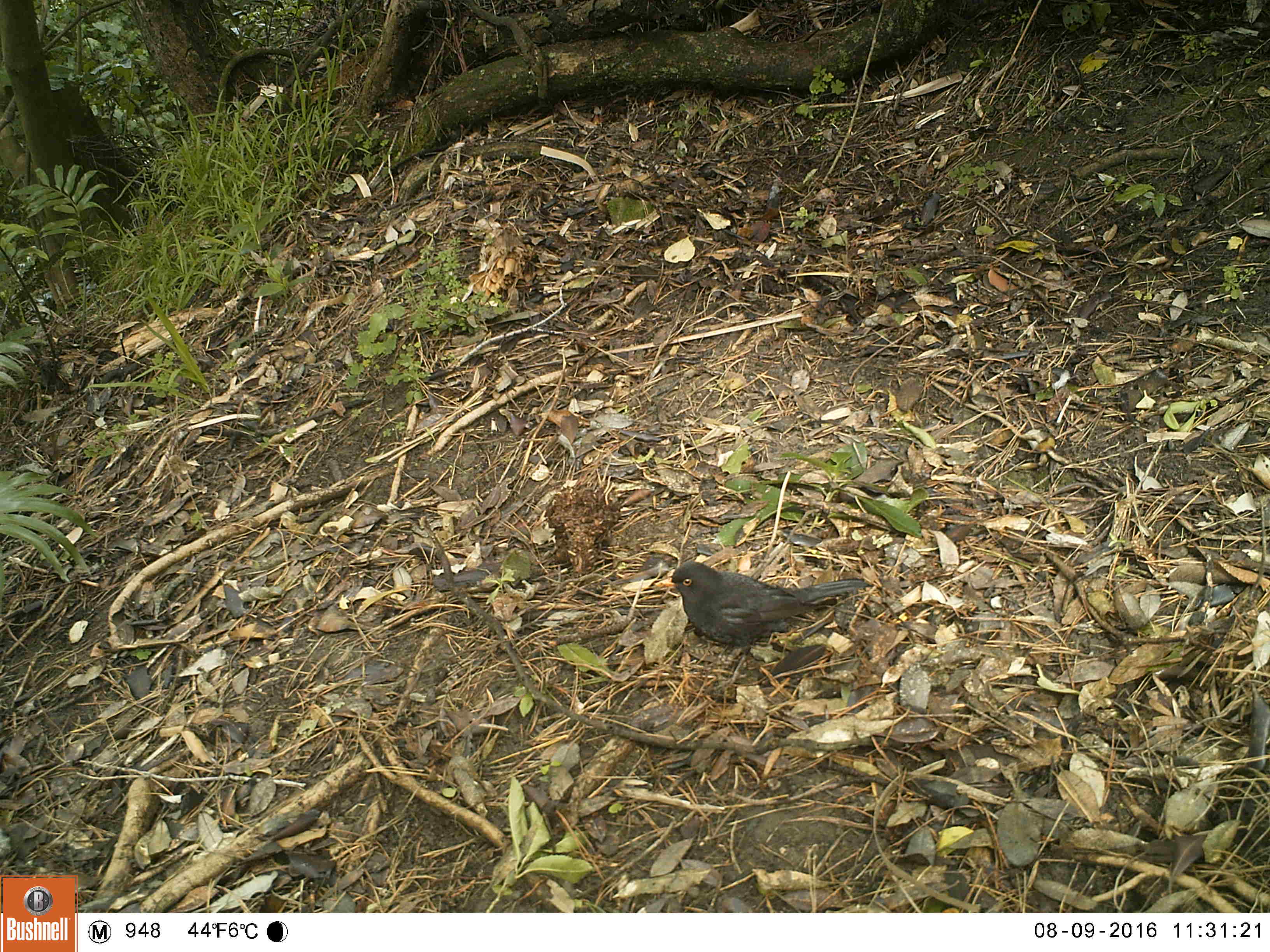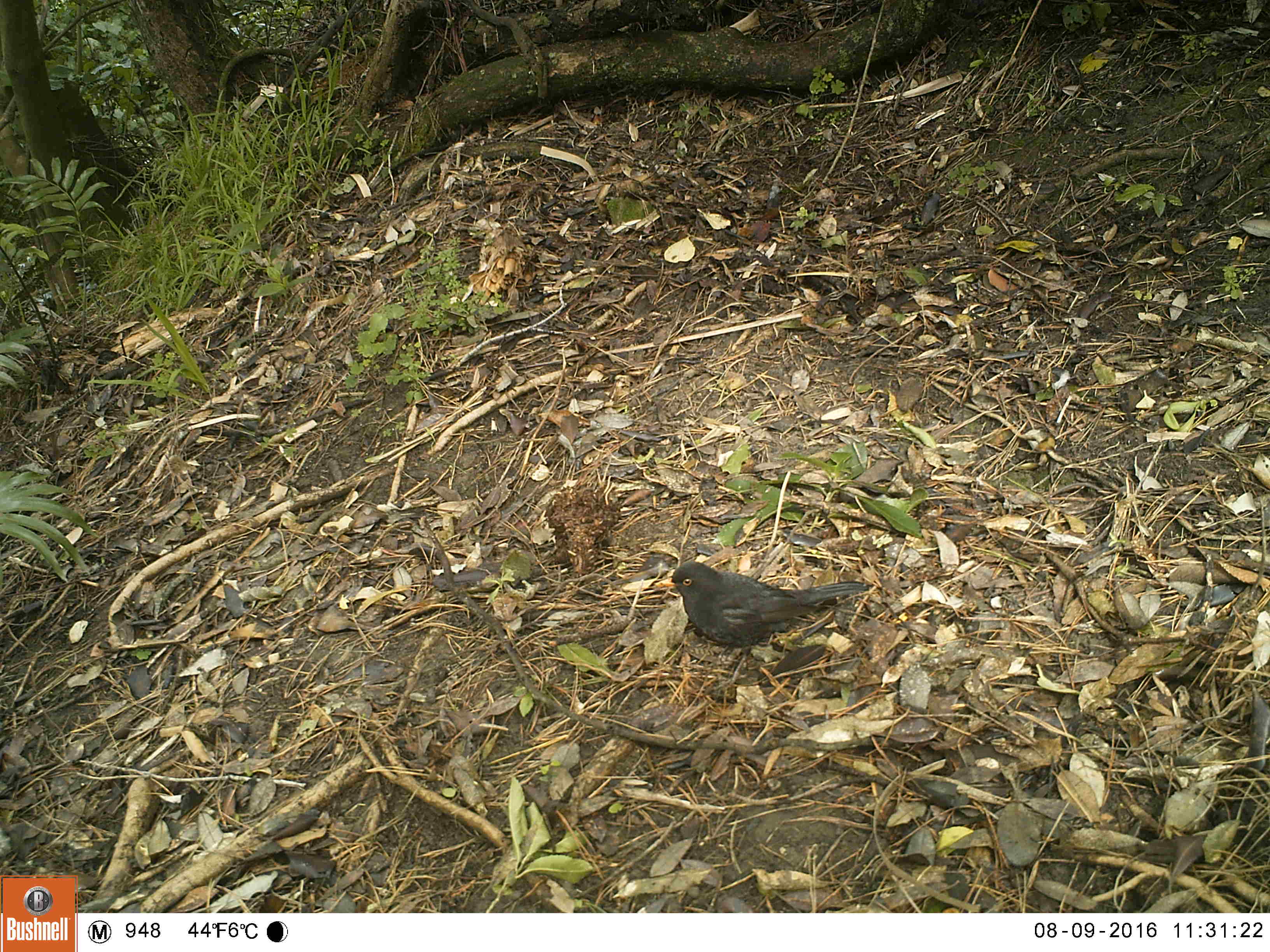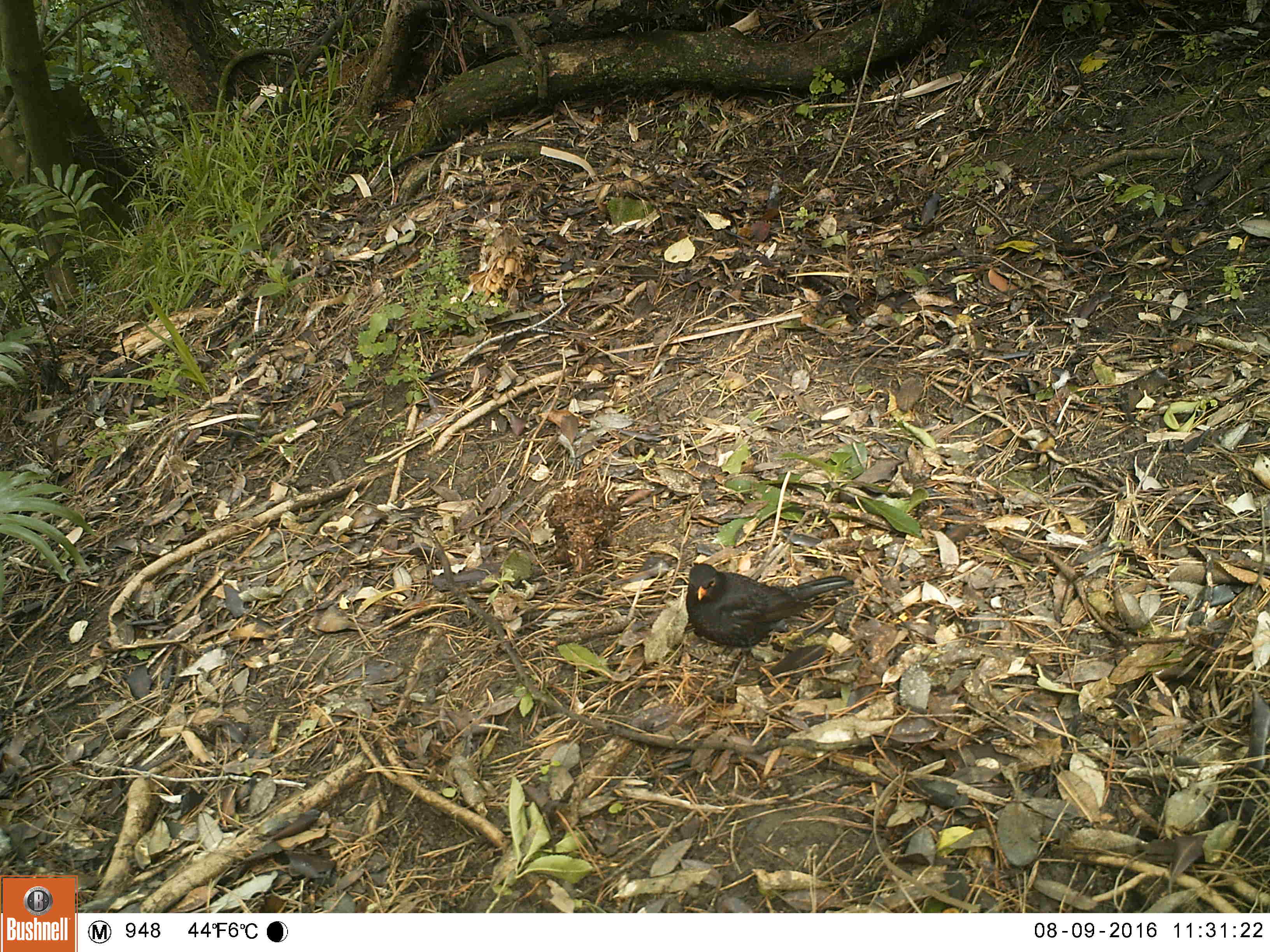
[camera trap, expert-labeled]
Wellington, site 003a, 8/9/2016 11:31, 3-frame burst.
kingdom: Animalia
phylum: Chordata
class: Aves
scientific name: Aves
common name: bird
Bird (Aves).